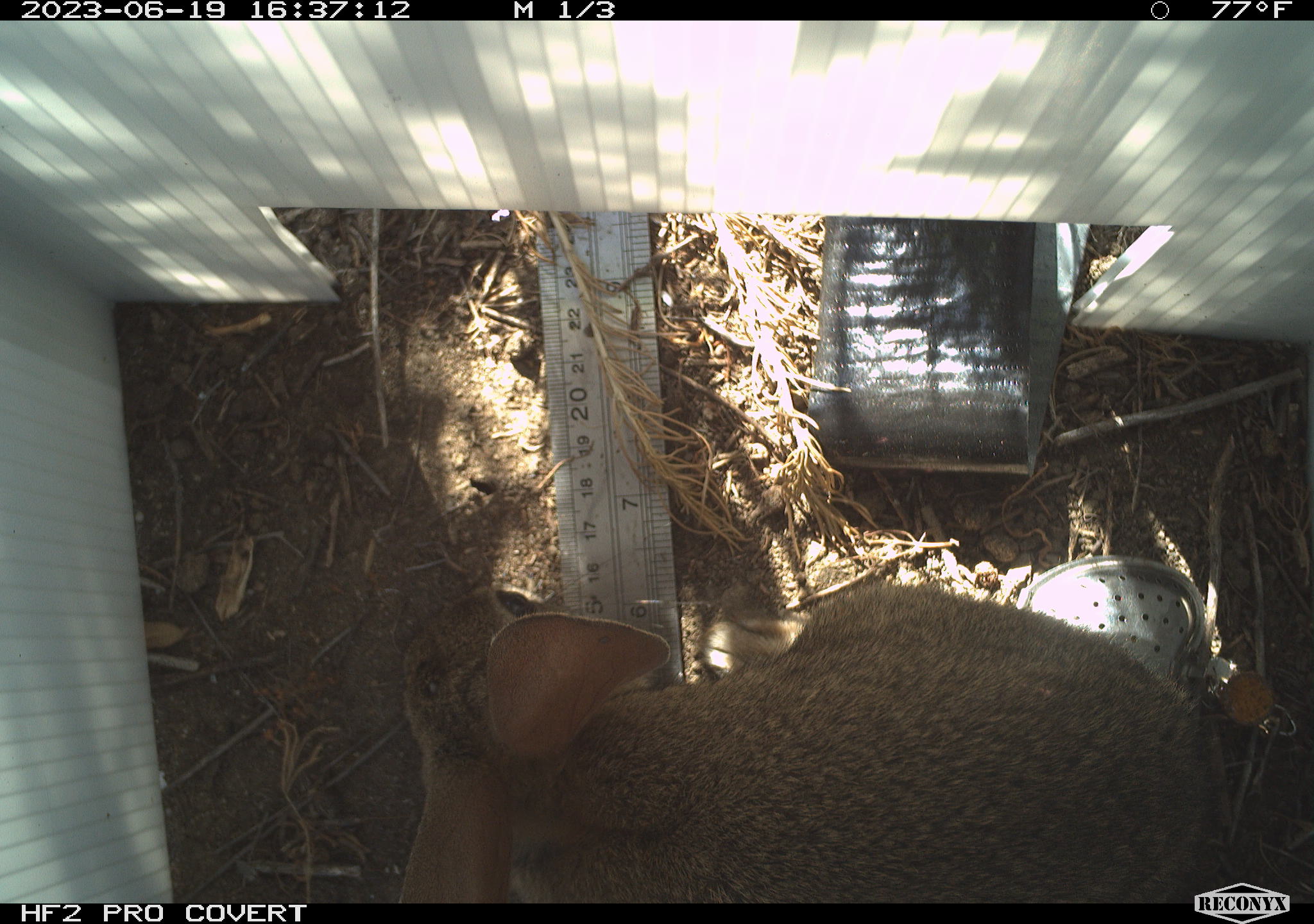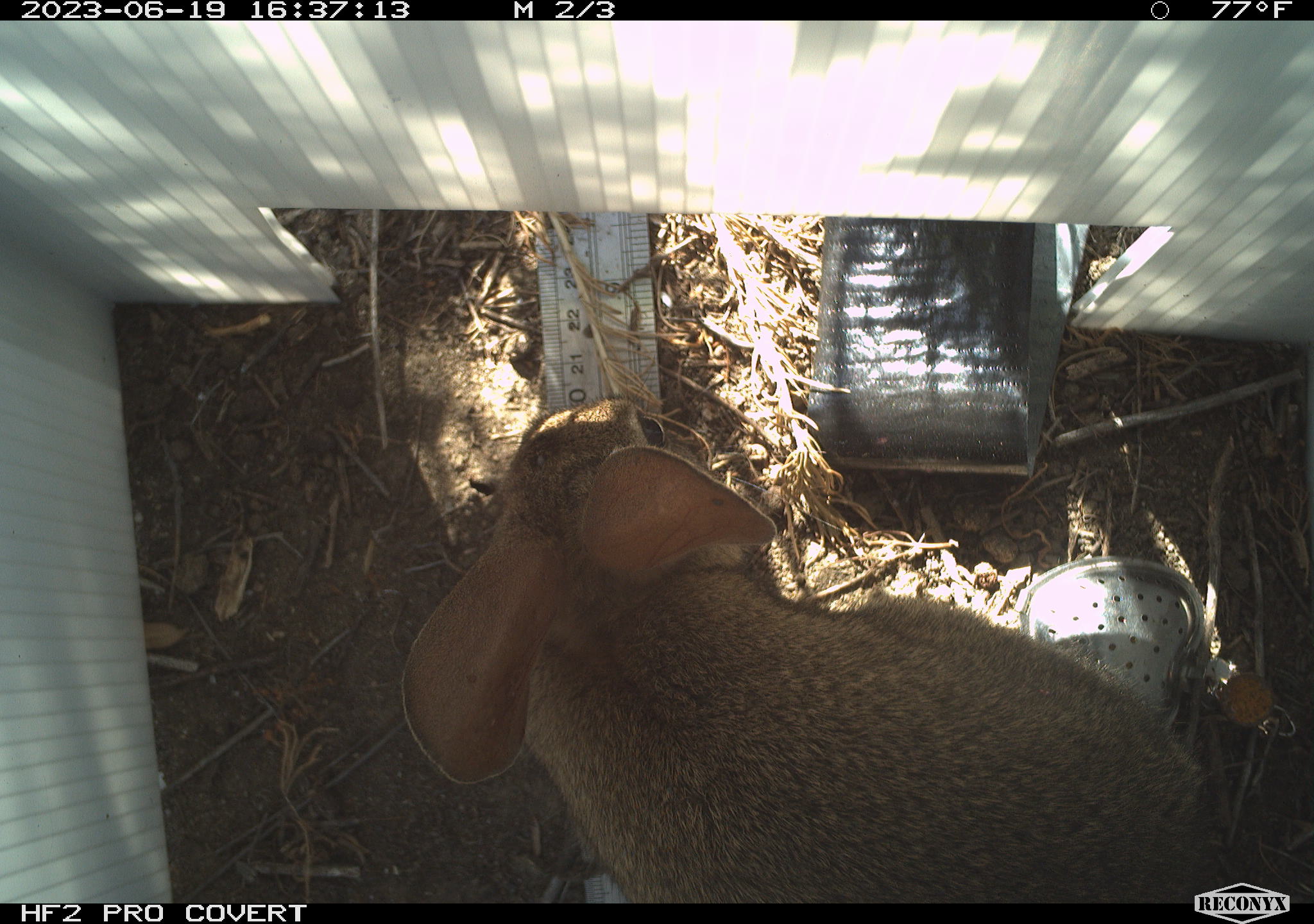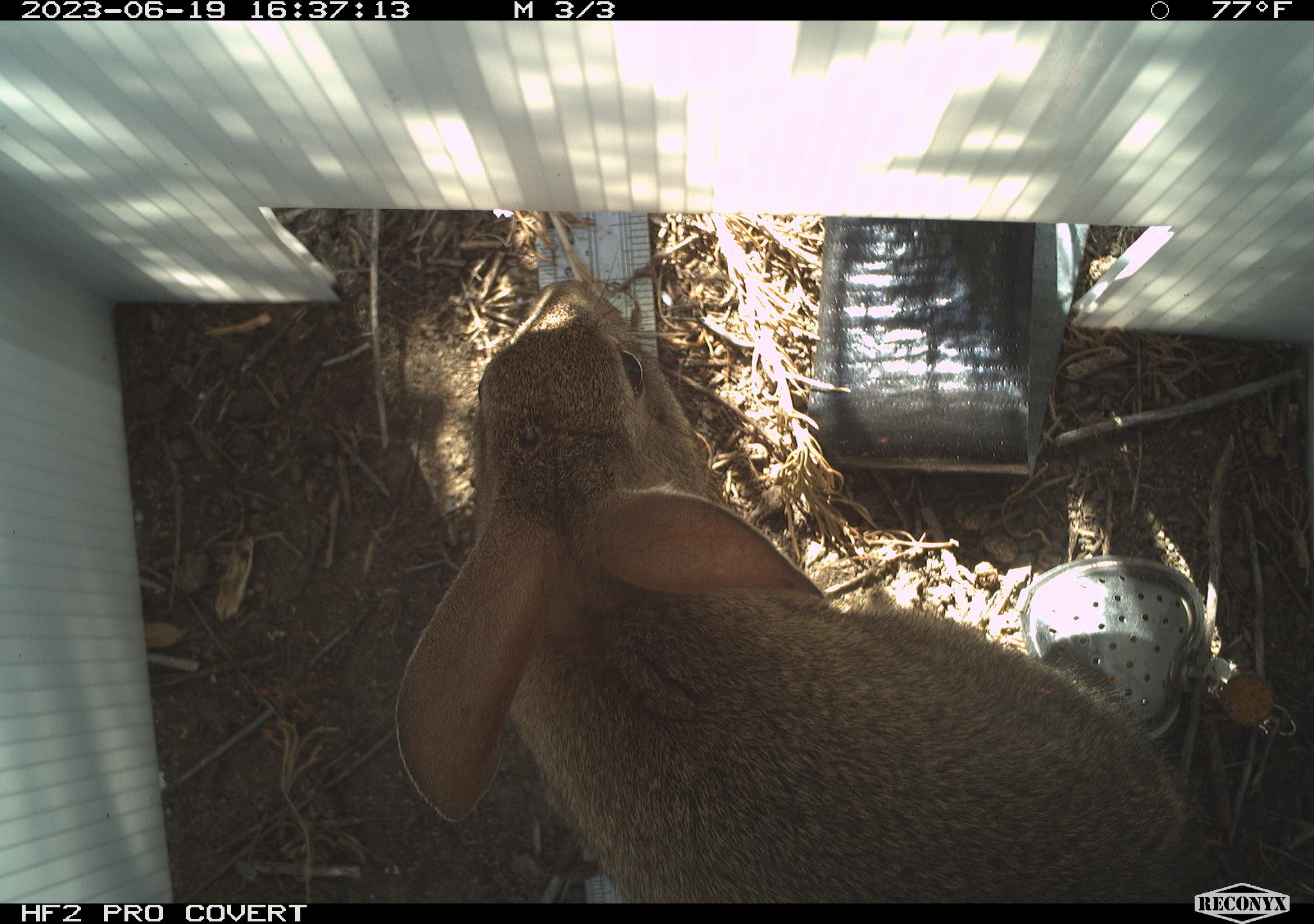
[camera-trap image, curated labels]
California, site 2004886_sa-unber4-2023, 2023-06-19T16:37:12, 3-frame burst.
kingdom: Animalia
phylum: Chordata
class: Mammalia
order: Lagomorpha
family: Leporidae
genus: Sylvilagus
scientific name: Sylvilagus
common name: cottontail rabbits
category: sylvilagus species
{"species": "sylvilagus species (cottontail rabbits) (Sylvilagus)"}